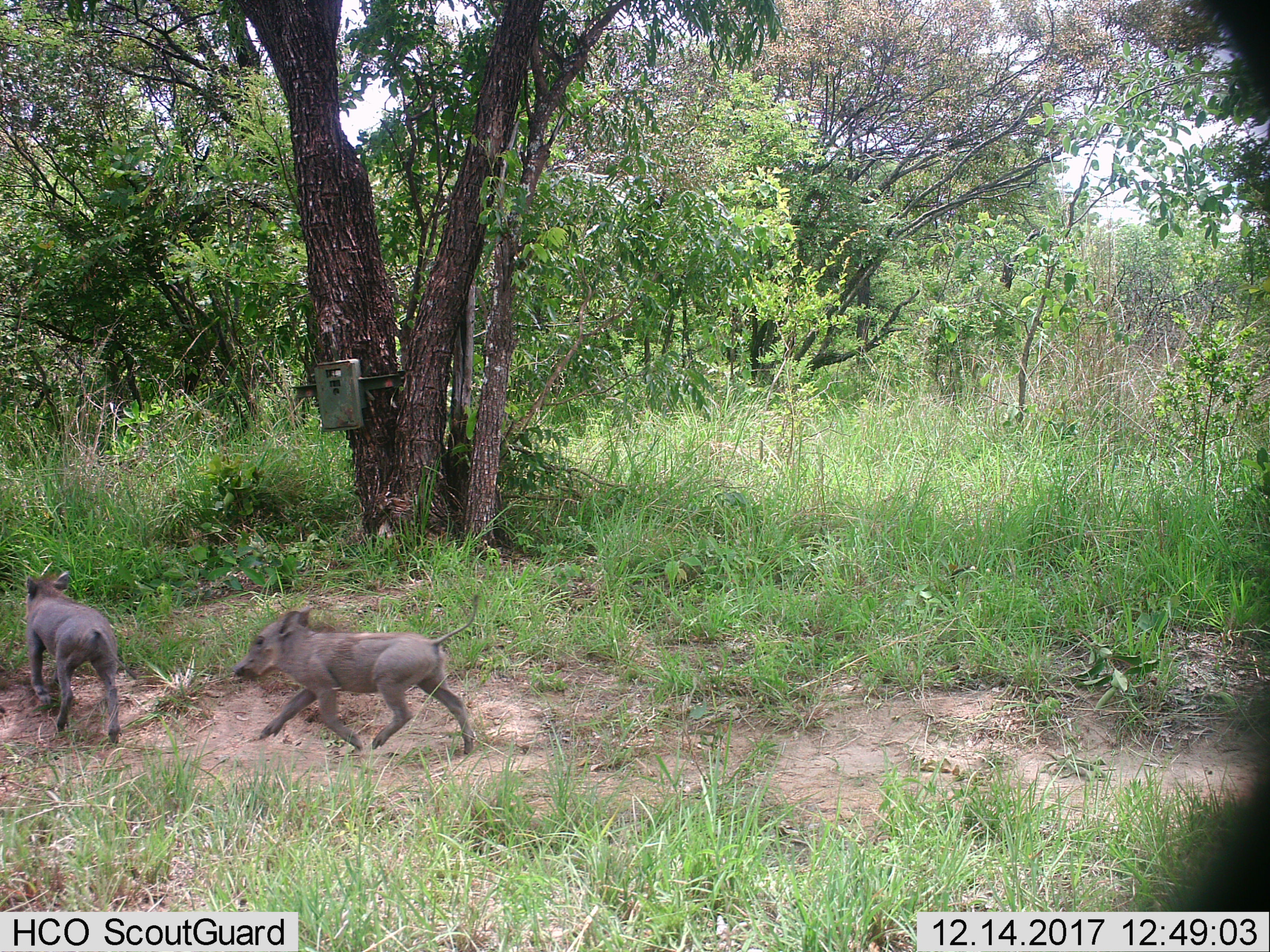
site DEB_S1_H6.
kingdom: Animalia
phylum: Chordata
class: Mammalia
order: Artiodactyla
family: Suidae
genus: Phacochoerus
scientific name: Phacochoerus africanus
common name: warthog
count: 2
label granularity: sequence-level